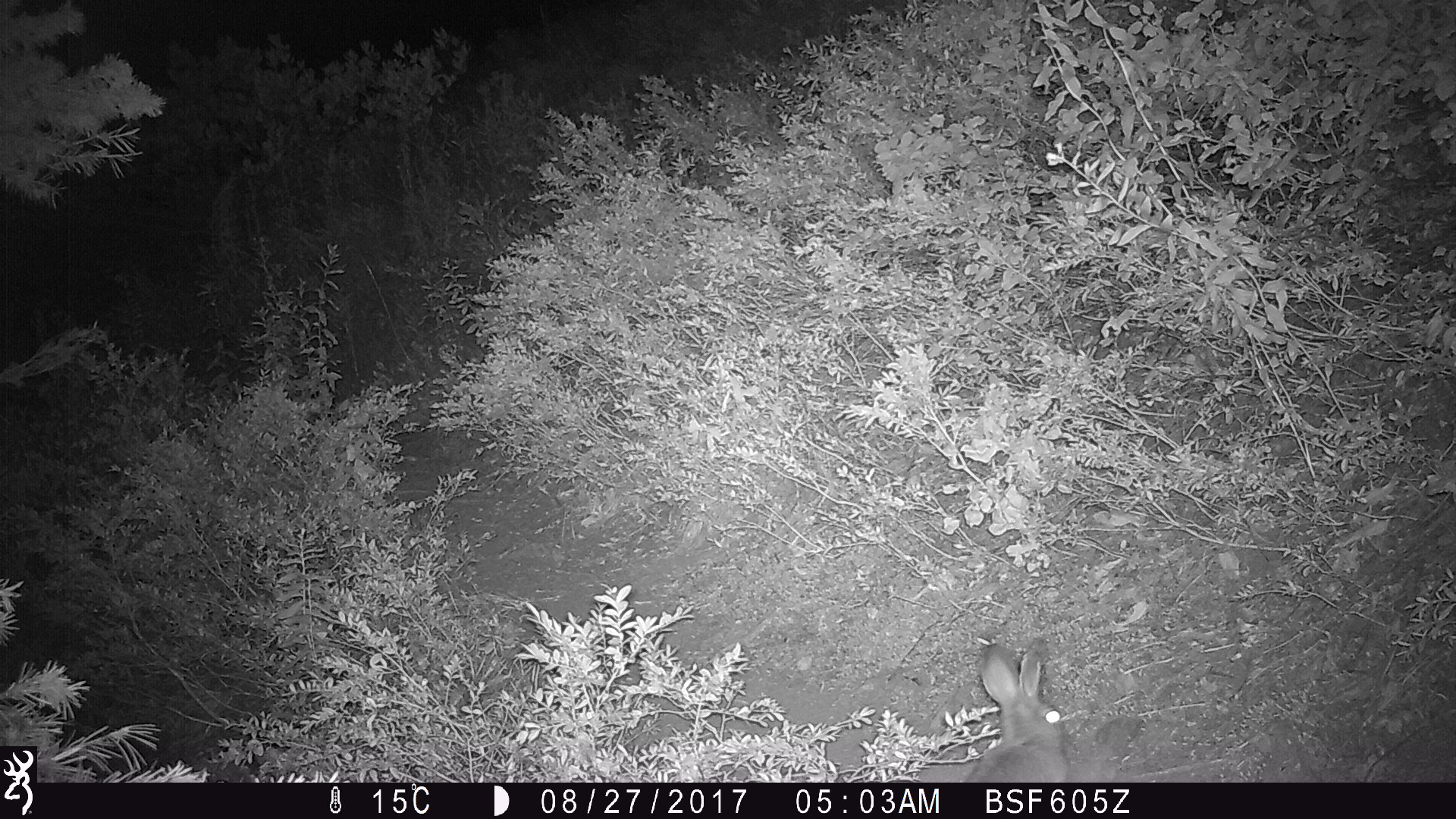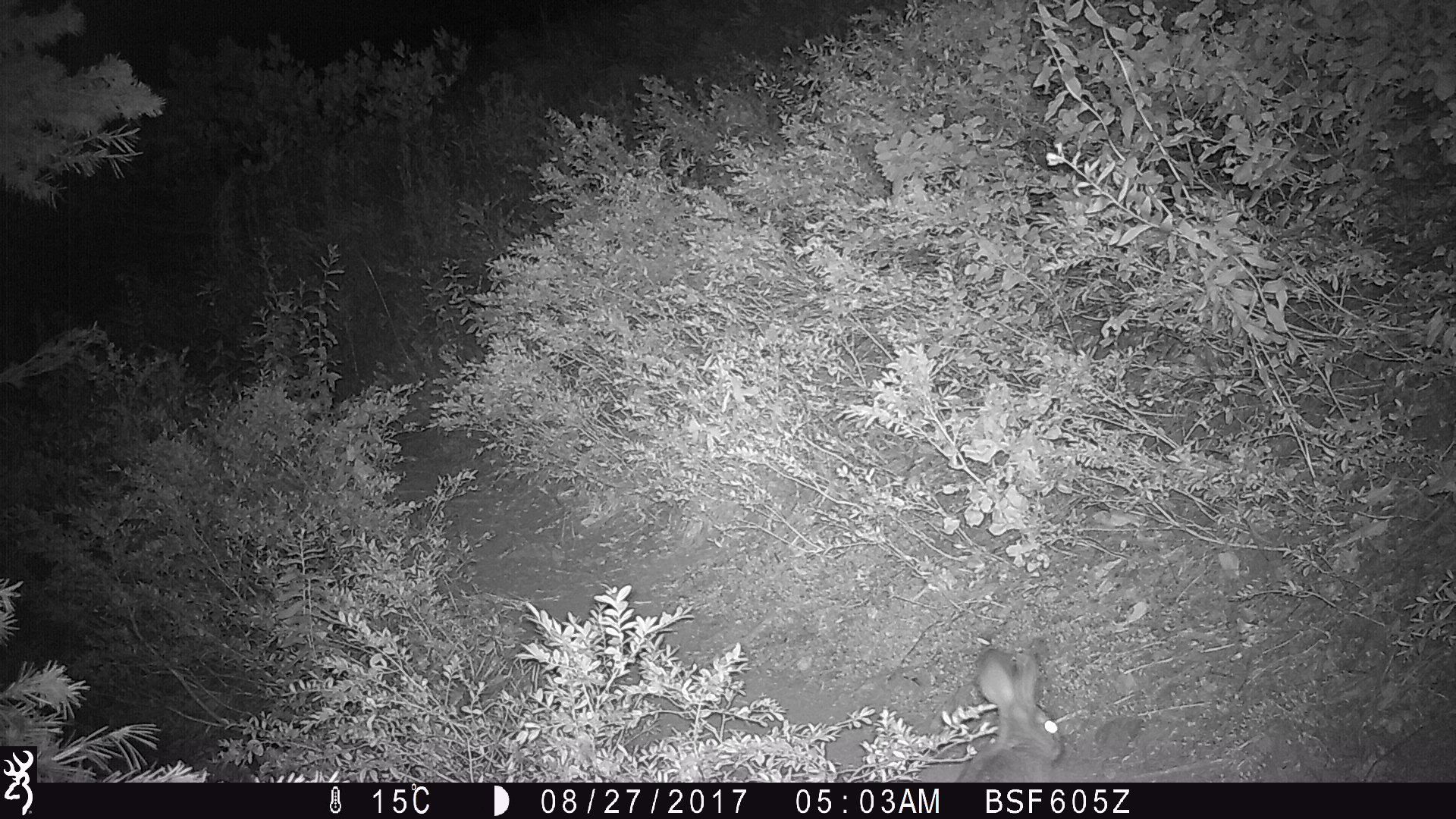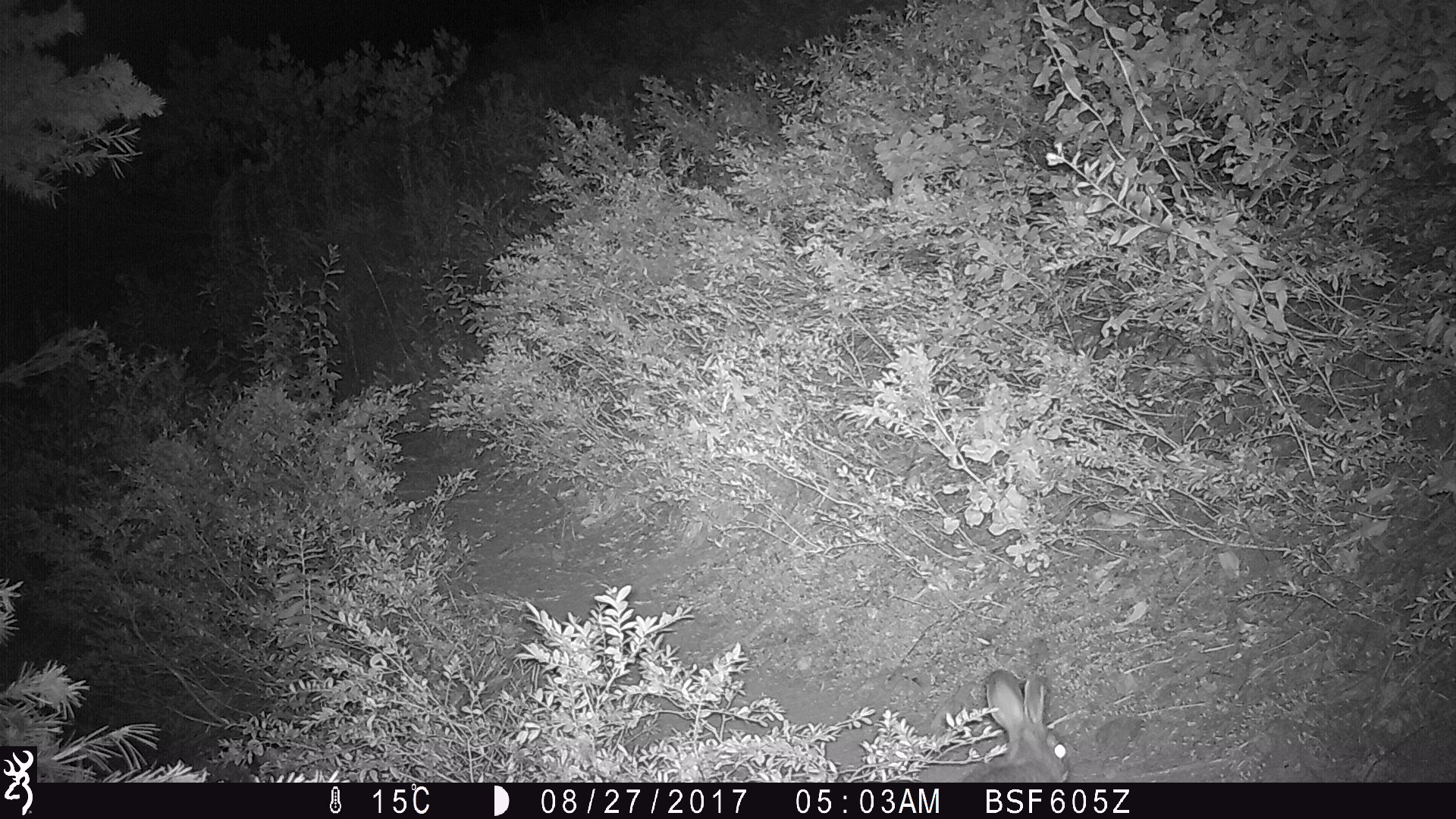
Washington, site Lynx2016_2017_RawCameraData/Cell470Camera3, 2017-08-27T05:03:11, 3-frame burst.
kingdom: Animalia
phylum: Chordata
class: Mammalia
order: Lagomorpha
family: Leporidae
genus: Lepus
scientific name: Lepus americanus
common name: snowshoe hare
Lepus americanus (snowshoe hare). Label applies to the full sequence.